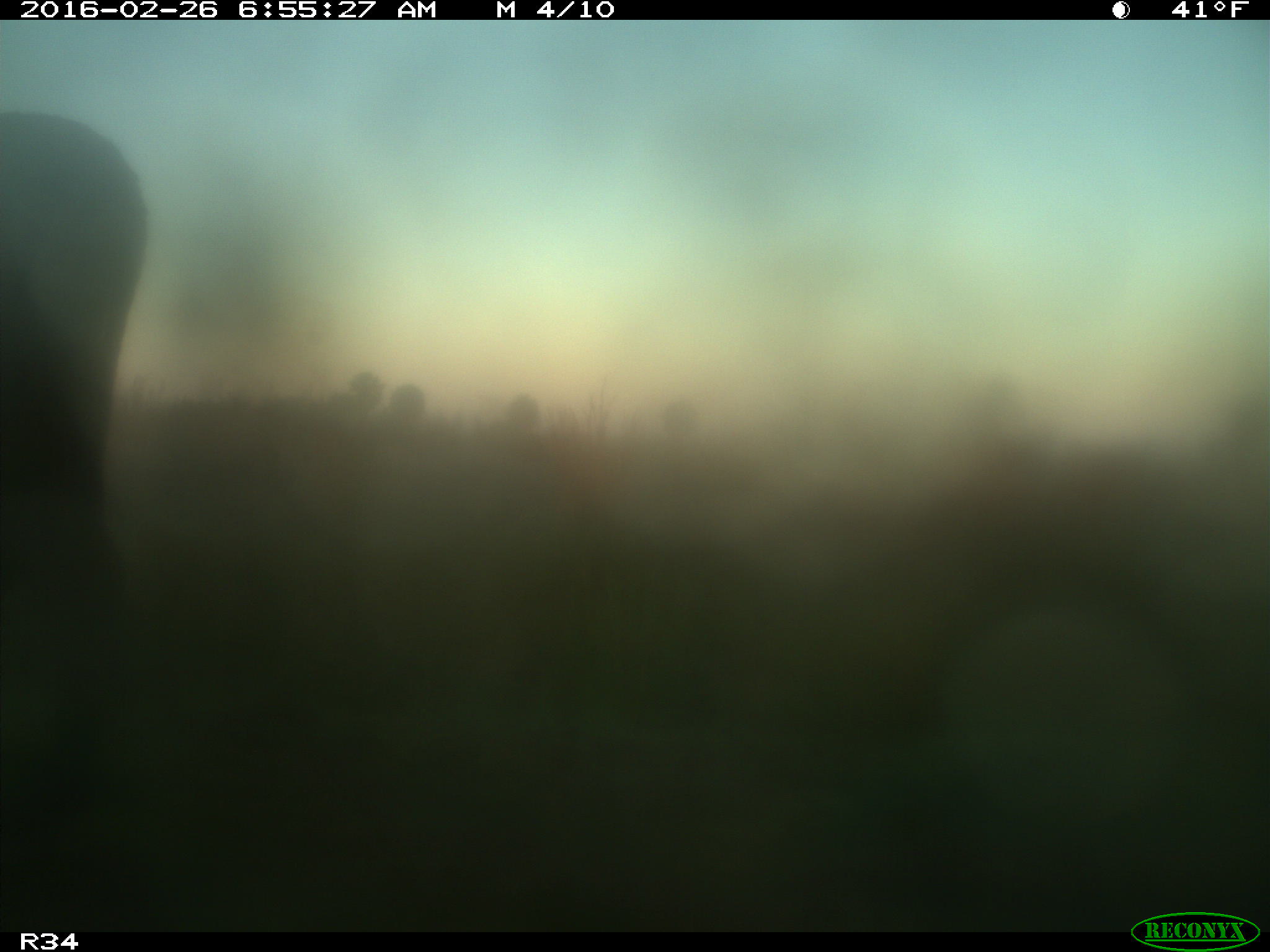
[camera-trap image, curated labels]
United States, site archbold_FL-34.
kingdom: Animalia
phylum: Chordata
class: Mammalia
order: Artiodactyla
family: Bovidae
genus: Bos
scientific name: Bos taurus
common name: domestic cow